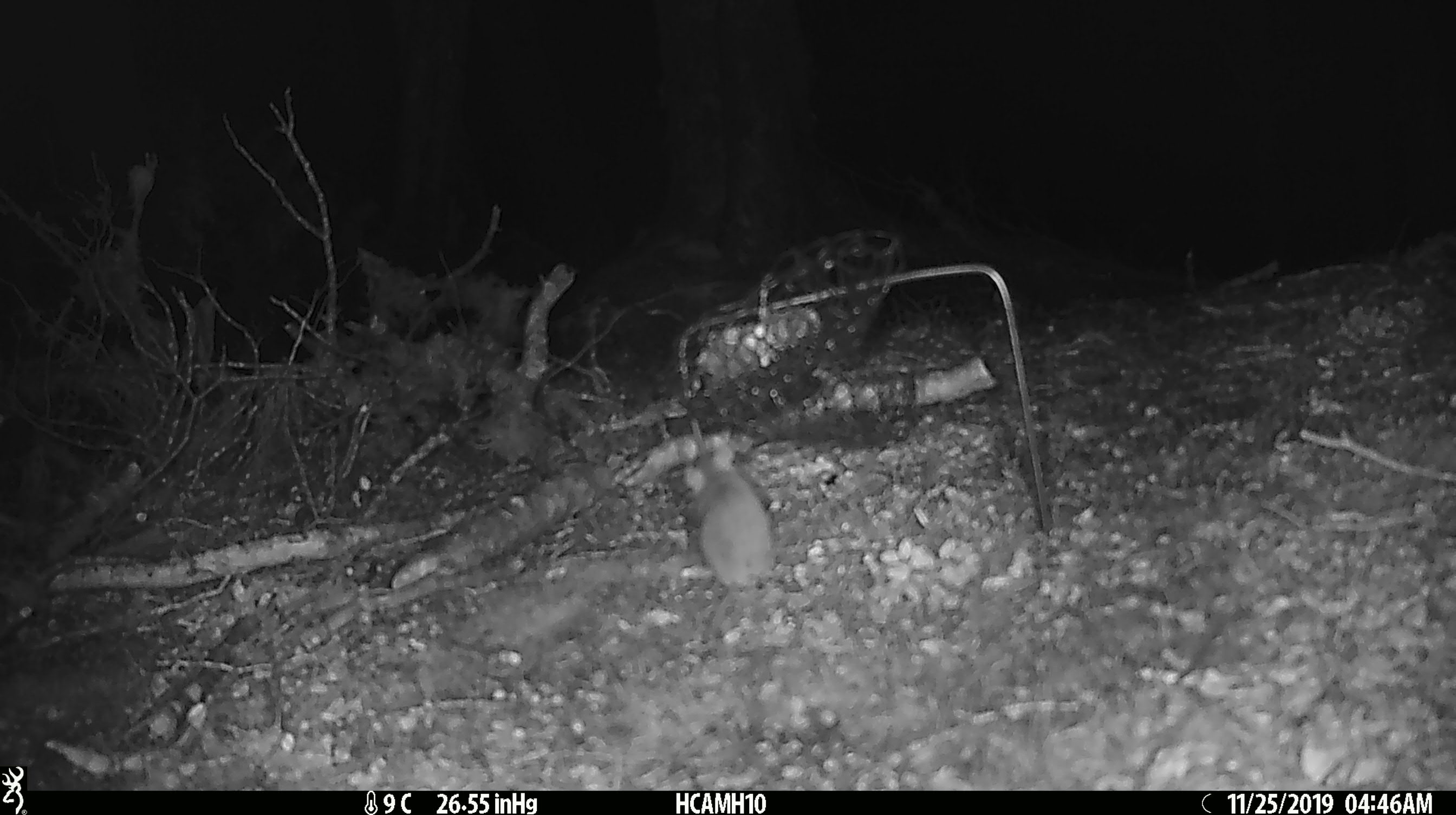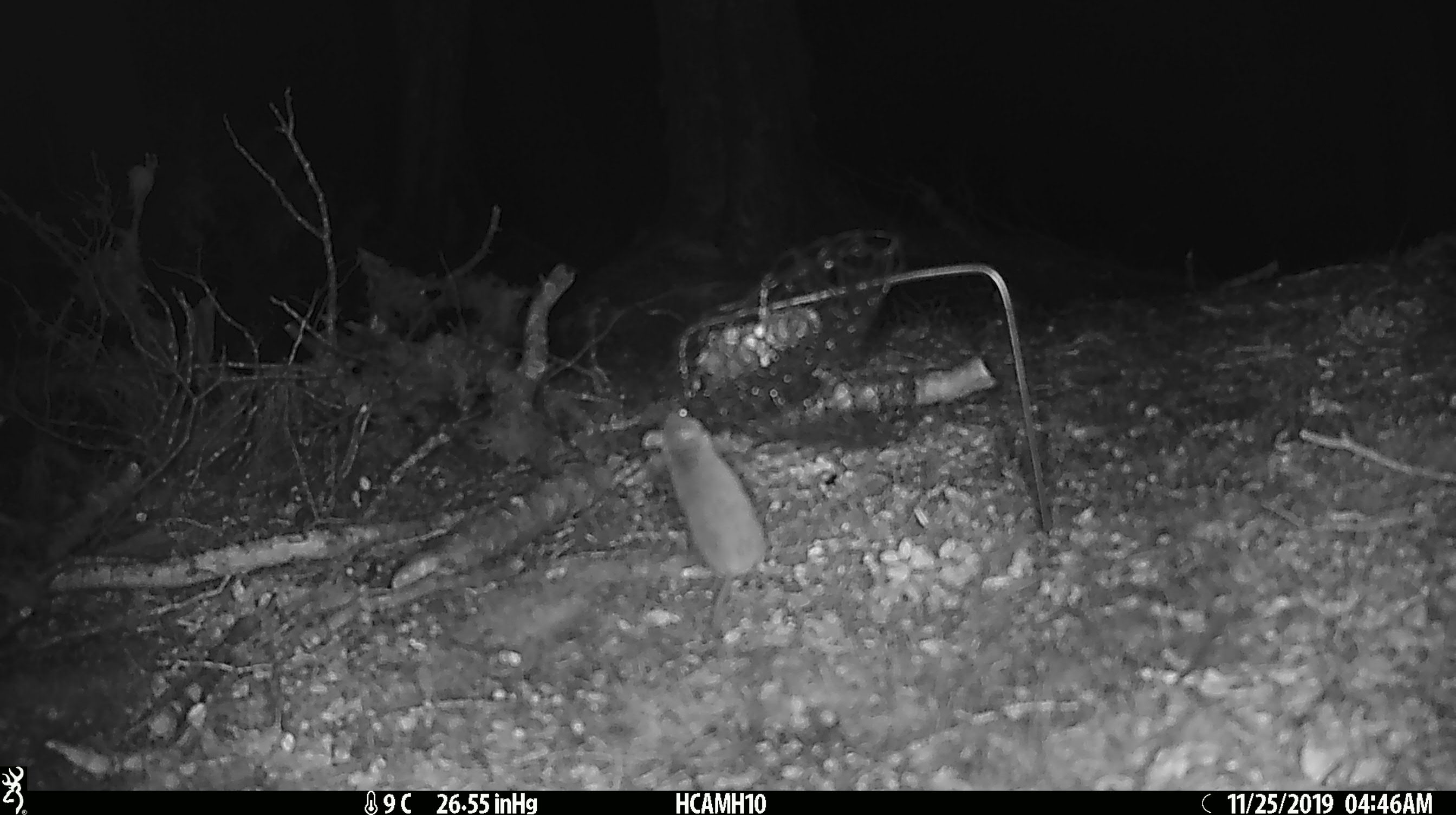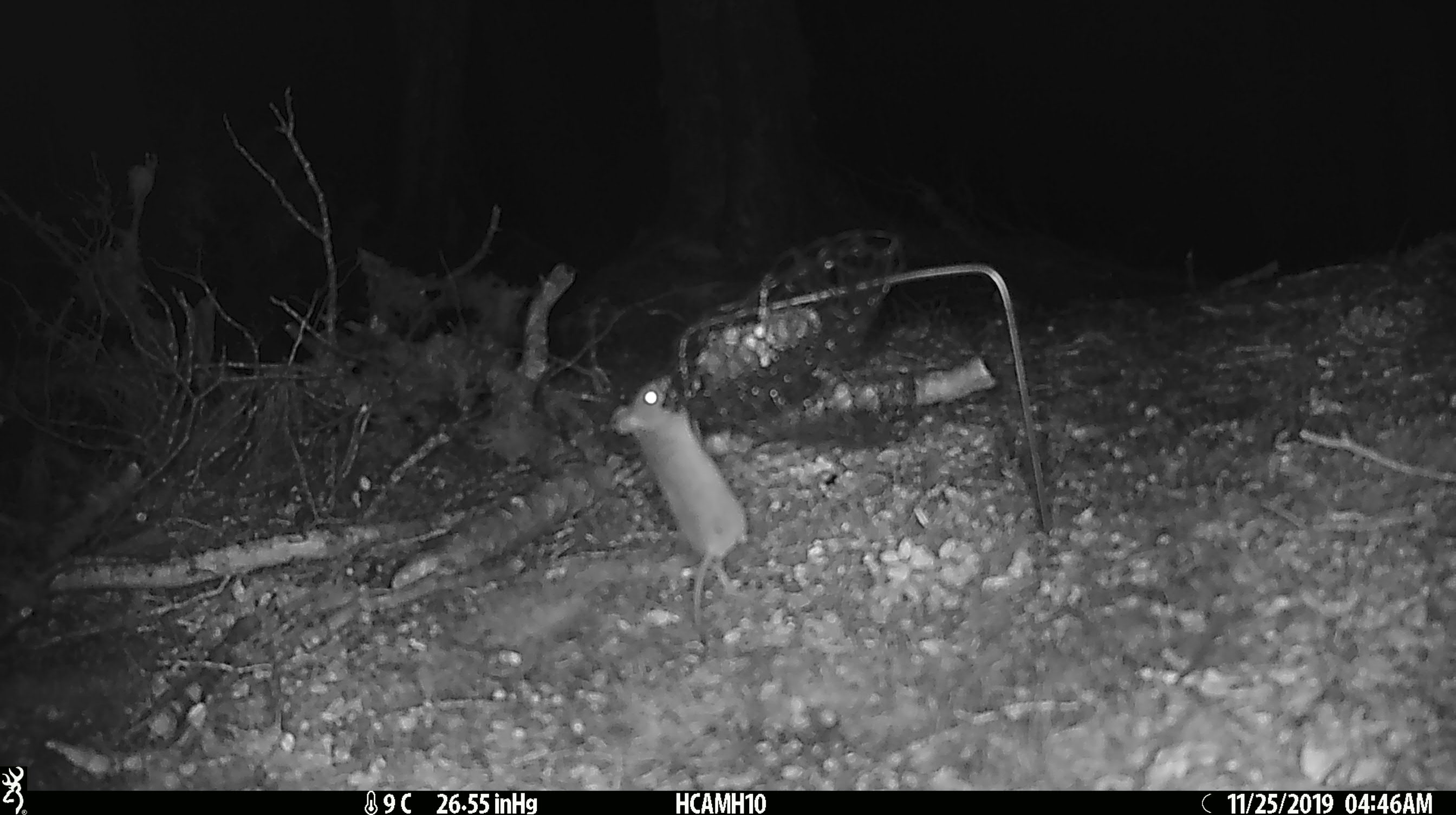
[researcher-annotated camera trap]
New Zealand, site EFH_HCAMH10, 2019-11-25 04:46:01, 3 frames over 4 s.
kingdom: Animalia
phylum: Chordata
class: Mammalia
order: Rodentia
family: Muridae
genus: Mus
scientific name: Mus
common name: mouse